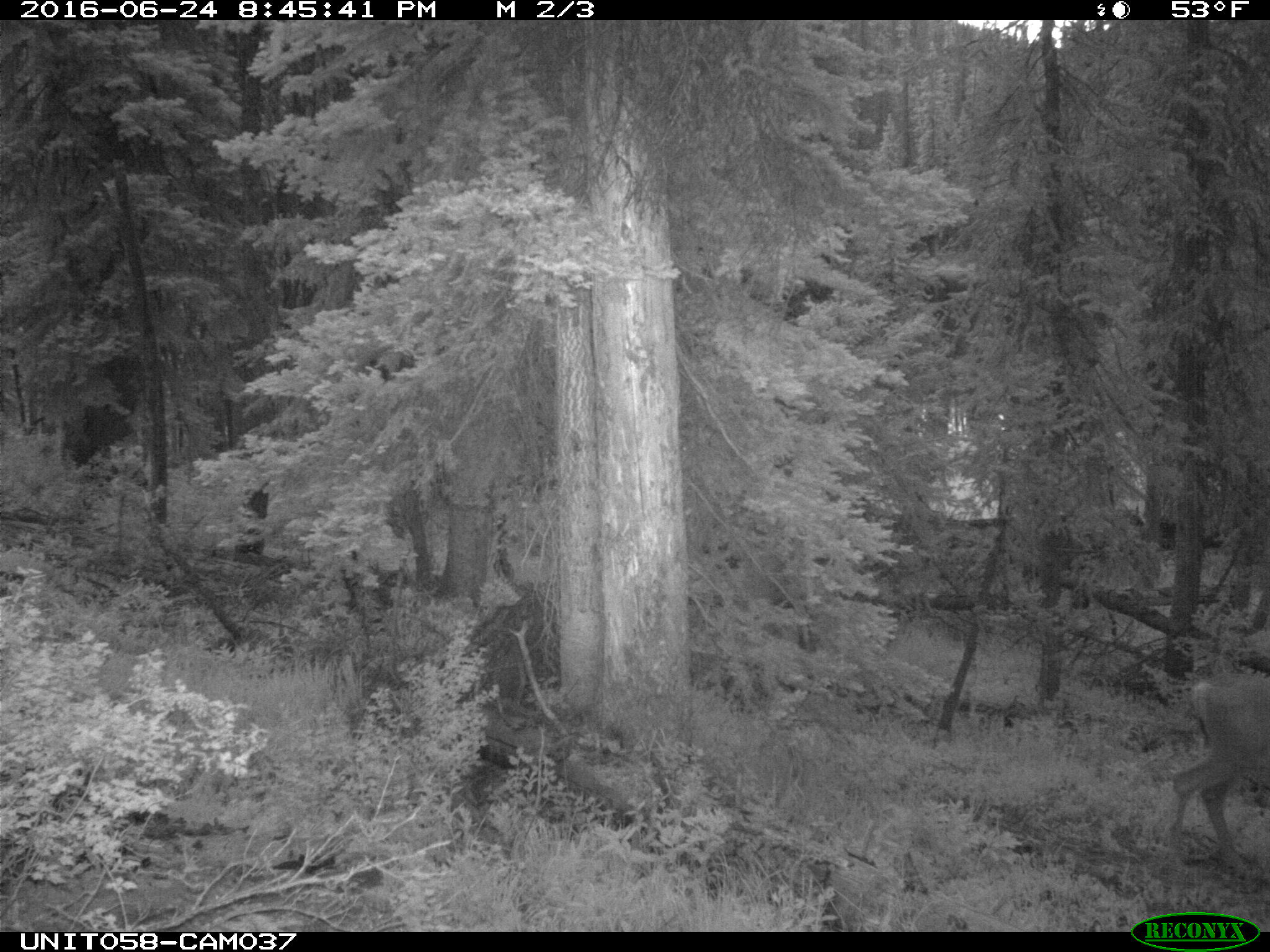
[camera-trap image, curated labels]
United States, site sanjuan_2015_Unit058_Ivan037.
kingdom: Animalia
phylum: Chordata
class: Mammalia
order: Artiodactyla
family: Cervidae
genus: Odocoileus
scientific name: Odocoileus hemionus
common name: mule deer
Odocoileus hemionus (mule deer).